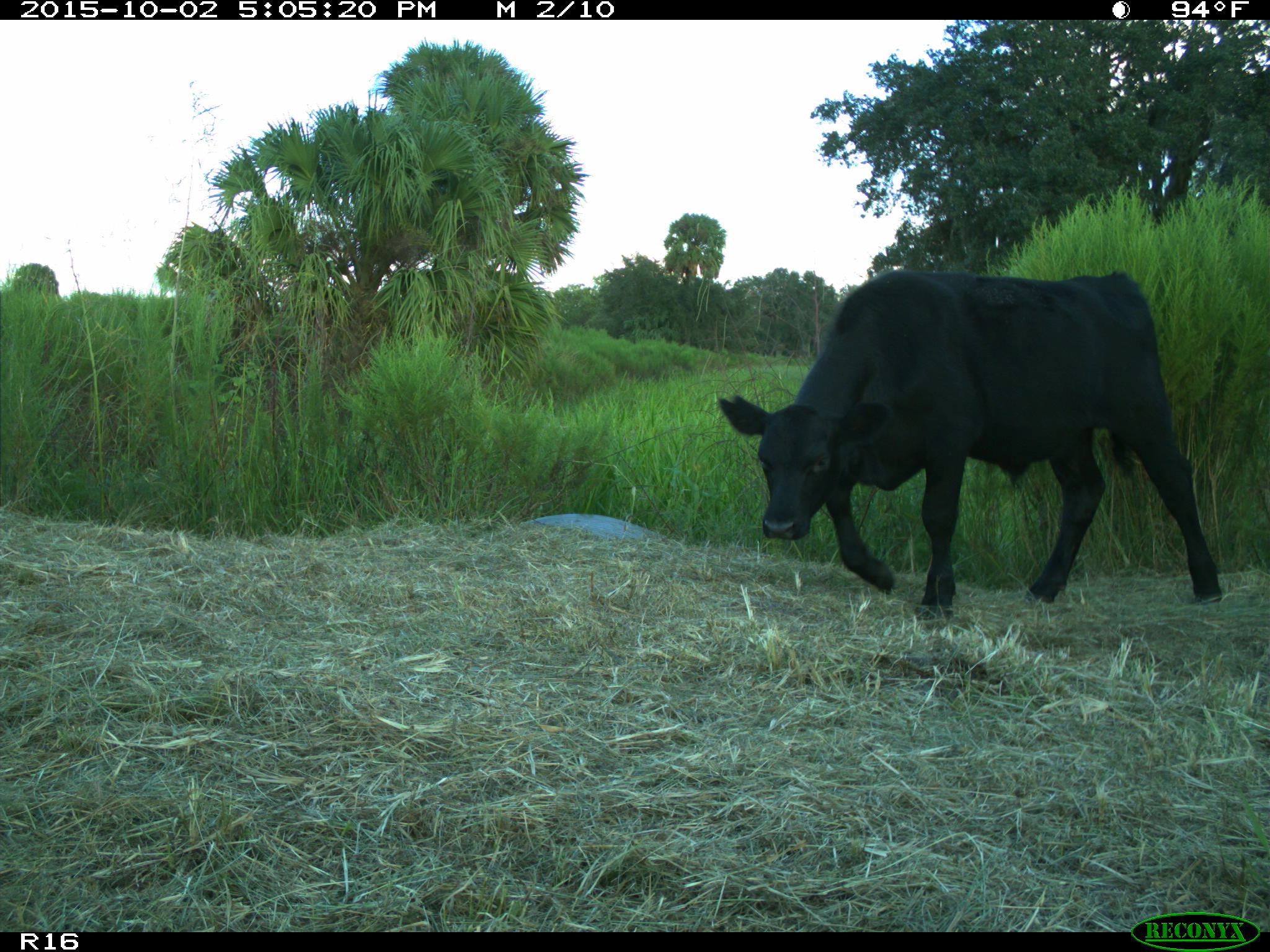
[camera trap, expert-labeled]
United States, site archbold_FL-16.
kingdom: Animalia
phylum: Chordata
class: Mammalia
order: Artiodactyla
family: Bovidae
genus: Bos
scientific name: Bos taurus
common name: domestic cow